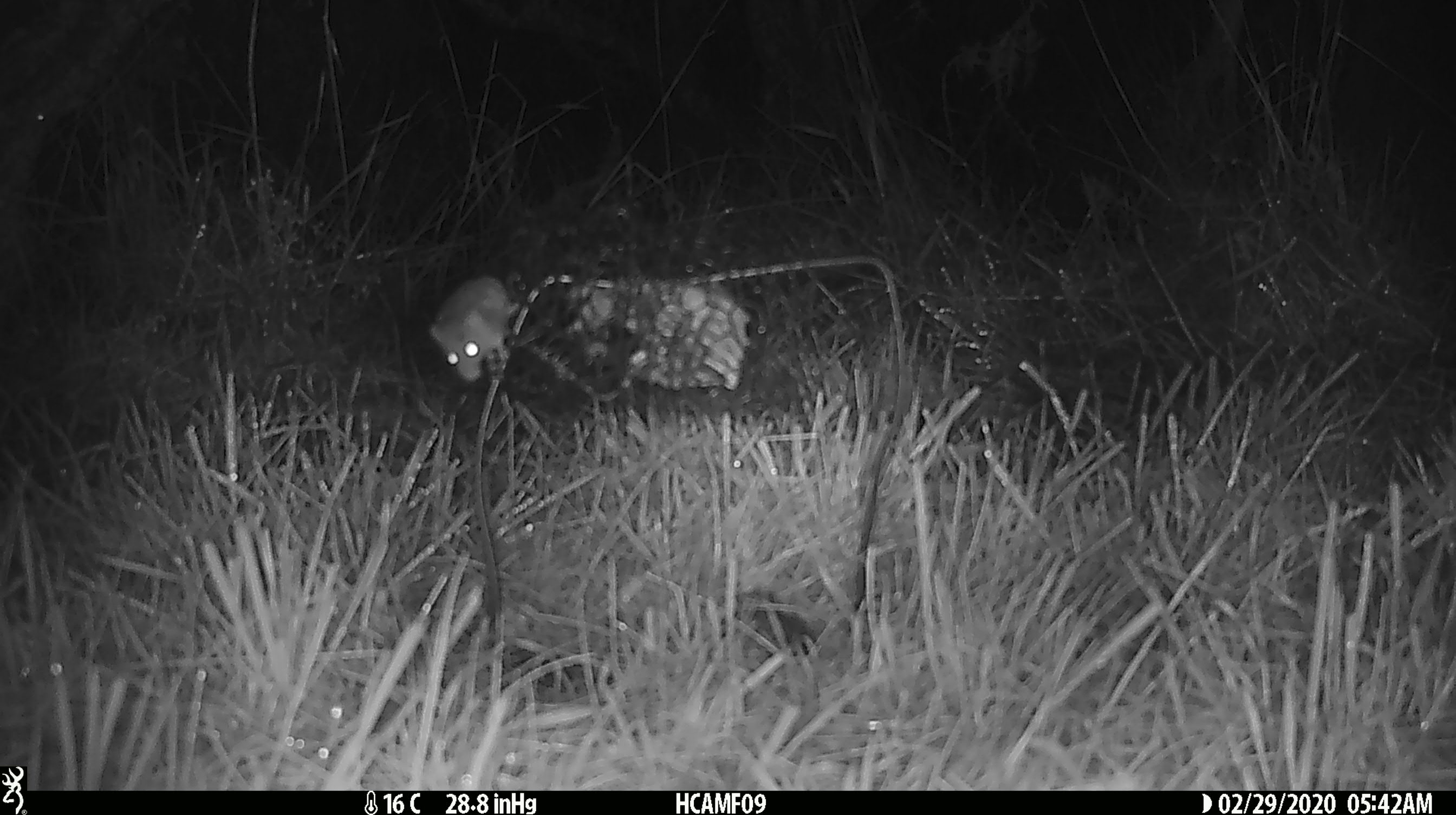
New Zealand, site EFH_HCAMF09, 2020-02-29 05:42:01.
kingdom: Animalia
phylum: Chordata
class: Mammalia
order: Rodentia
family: Muridae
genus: Mus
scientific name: Mus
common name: mouse